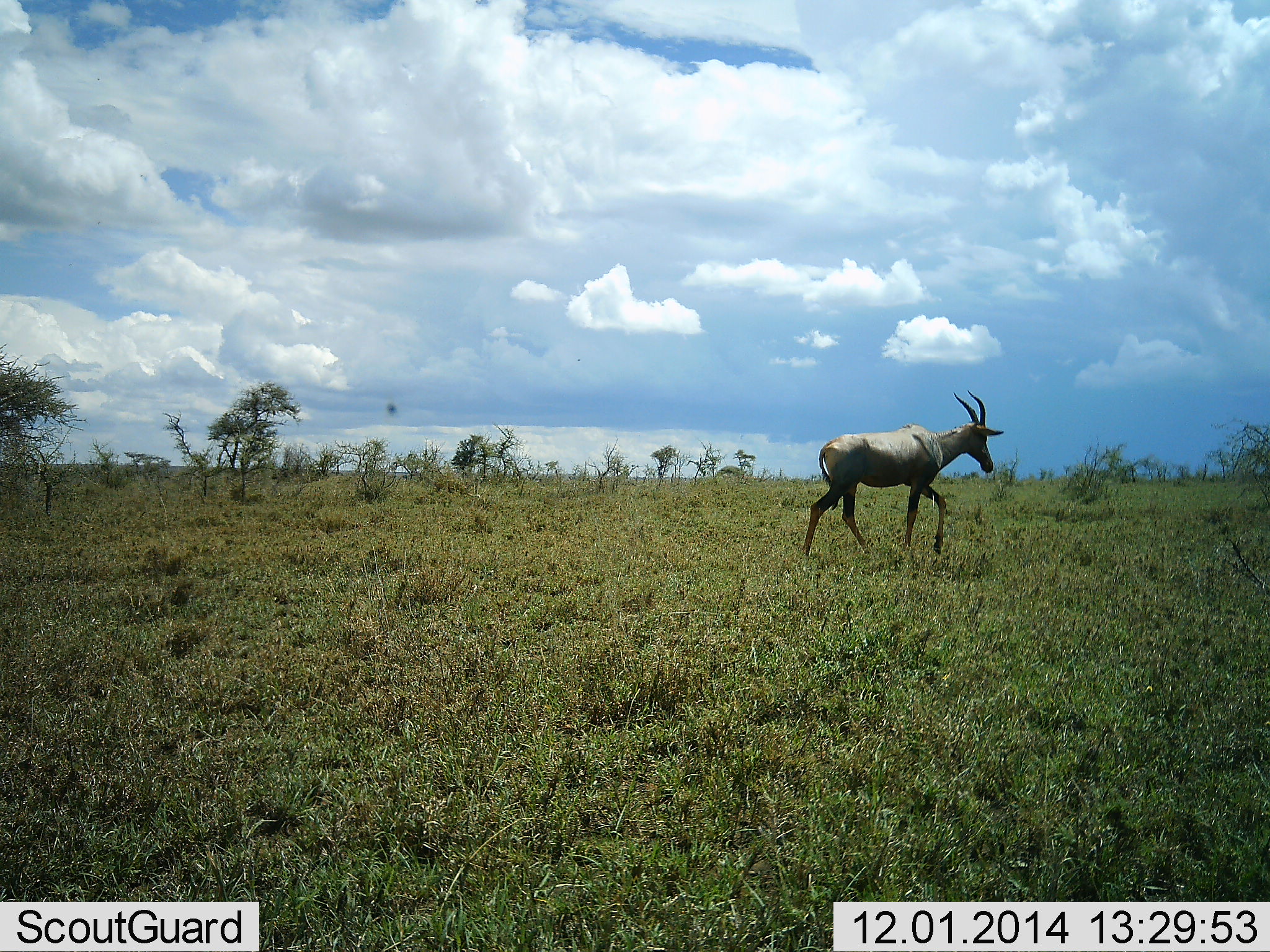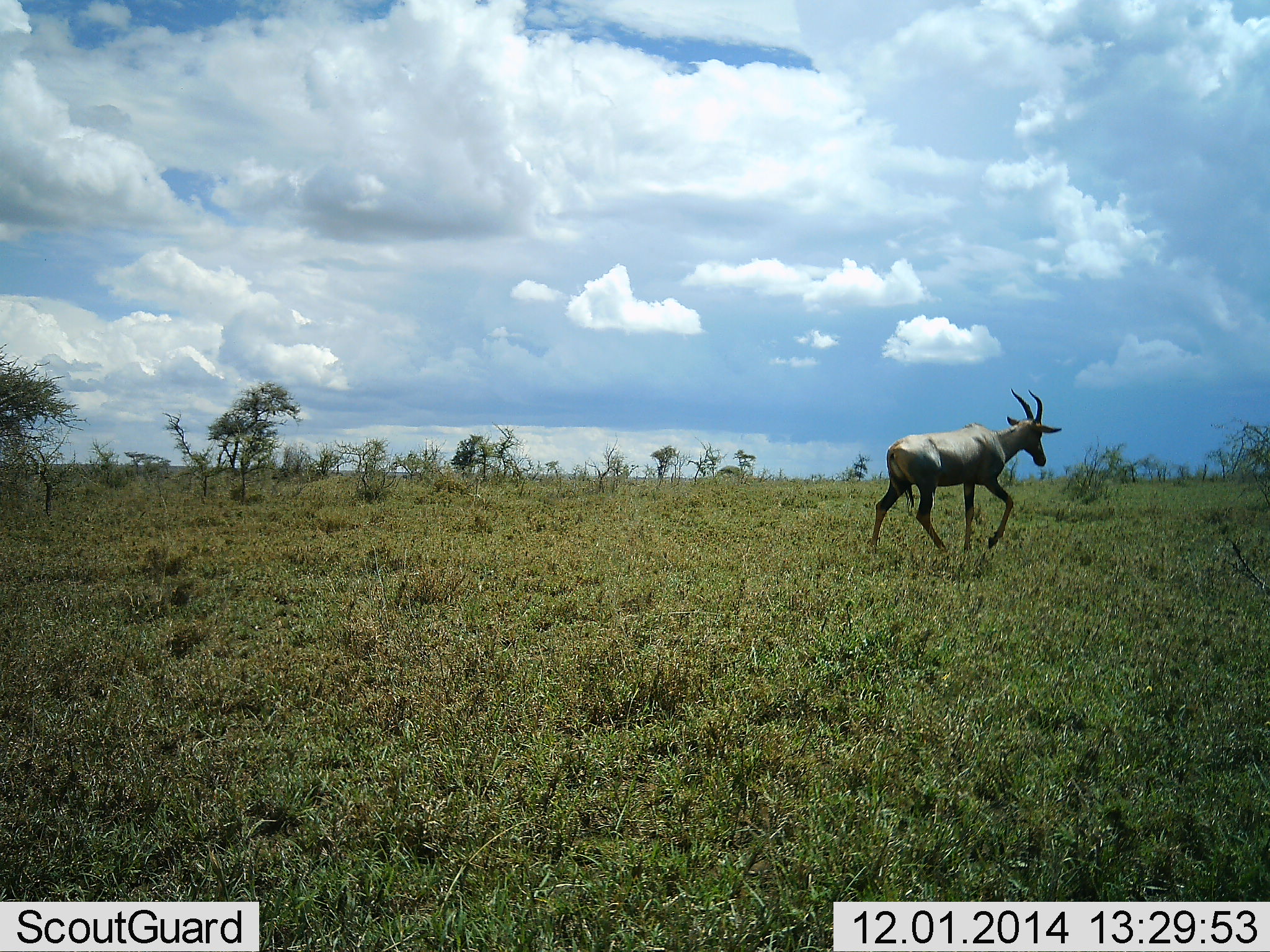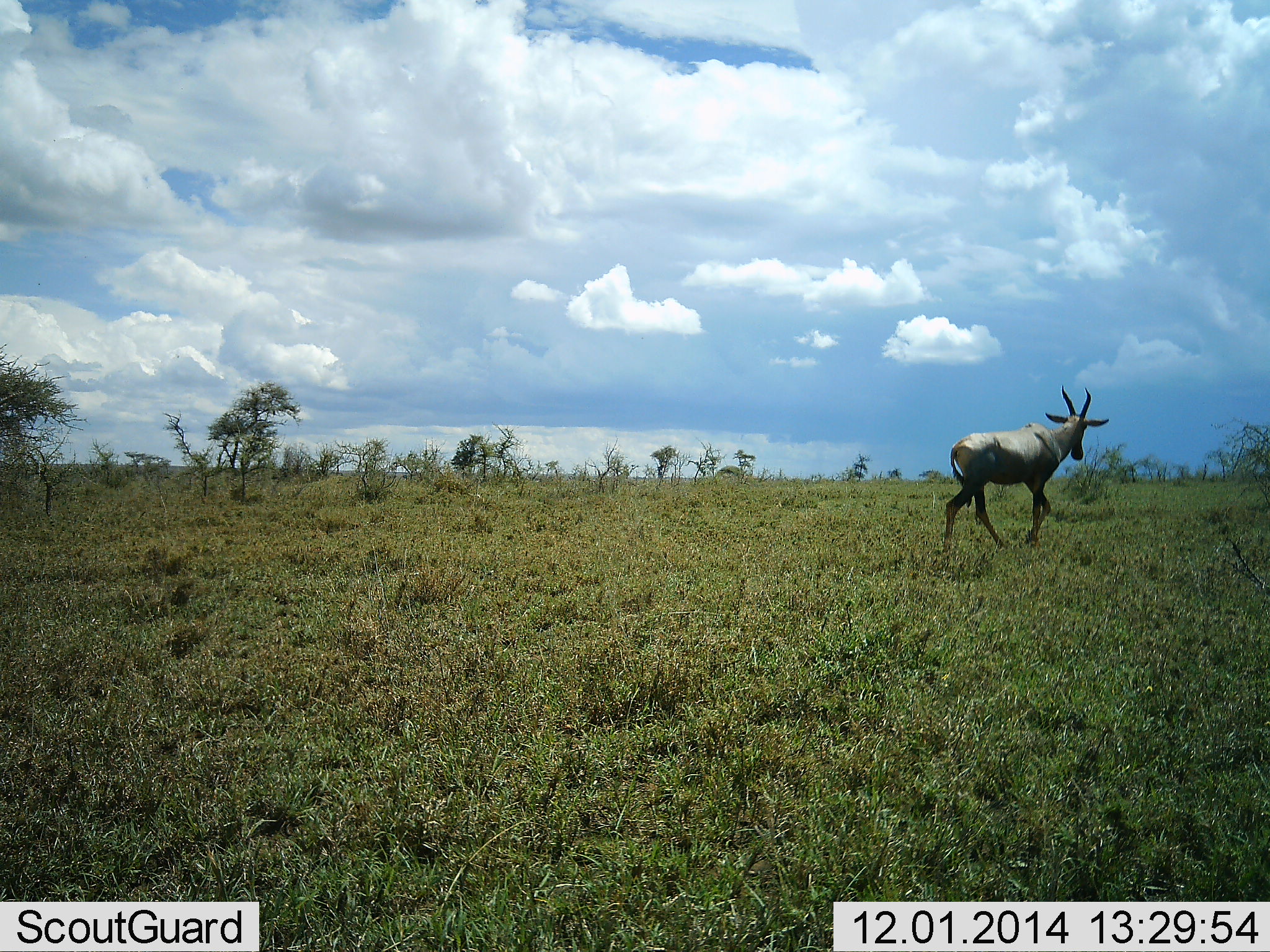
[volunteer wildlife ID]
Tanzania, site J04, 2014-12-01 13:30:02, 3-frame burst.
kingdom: Animalia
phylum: Chordata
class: Mammalia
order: Artiodactyla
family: Bovidae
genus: Damaliscus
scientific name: Damaliscus lunatus jimela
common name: topi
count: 1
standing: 9%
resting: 0%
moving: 100%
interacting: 0%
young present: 0%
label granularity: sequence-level